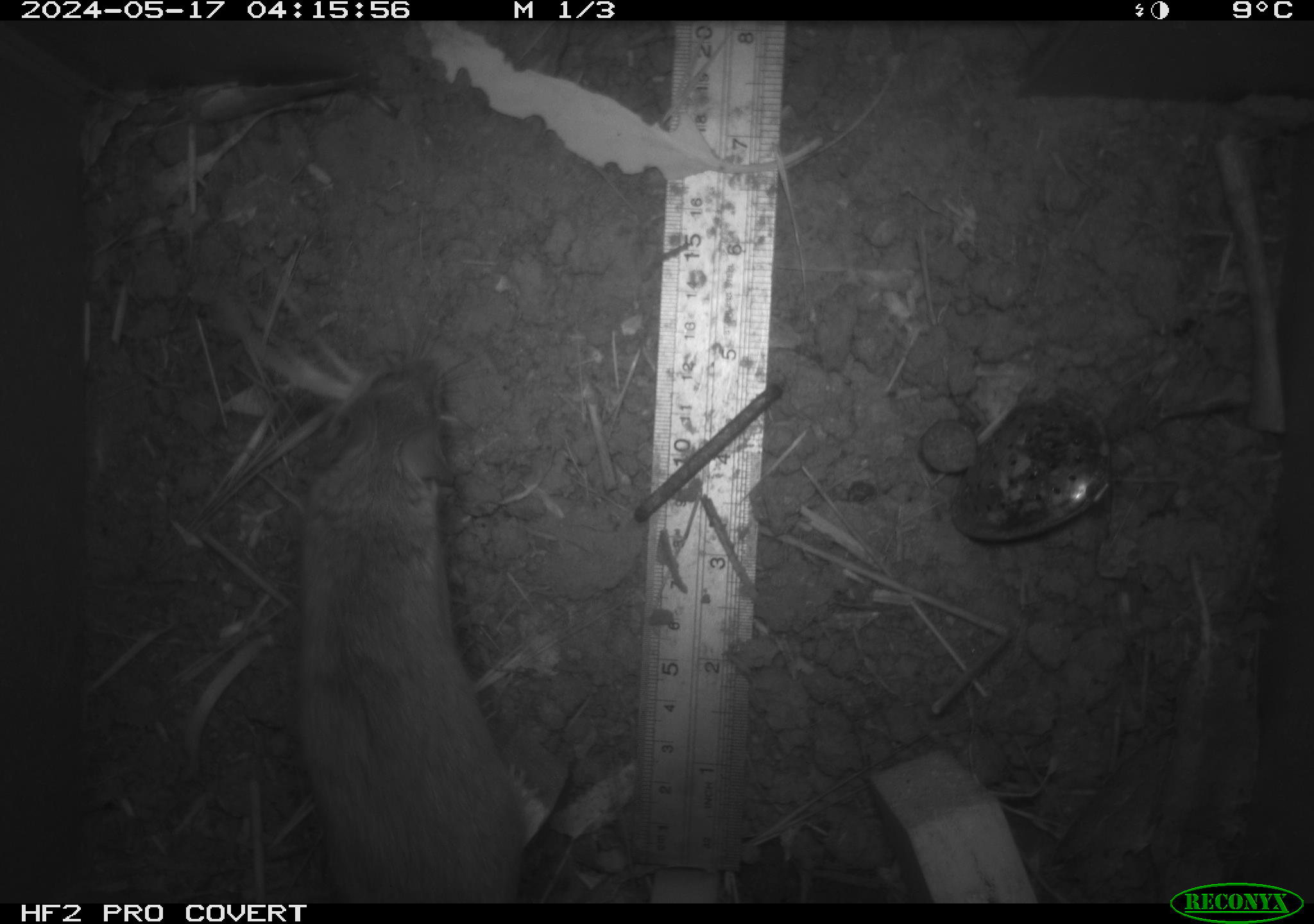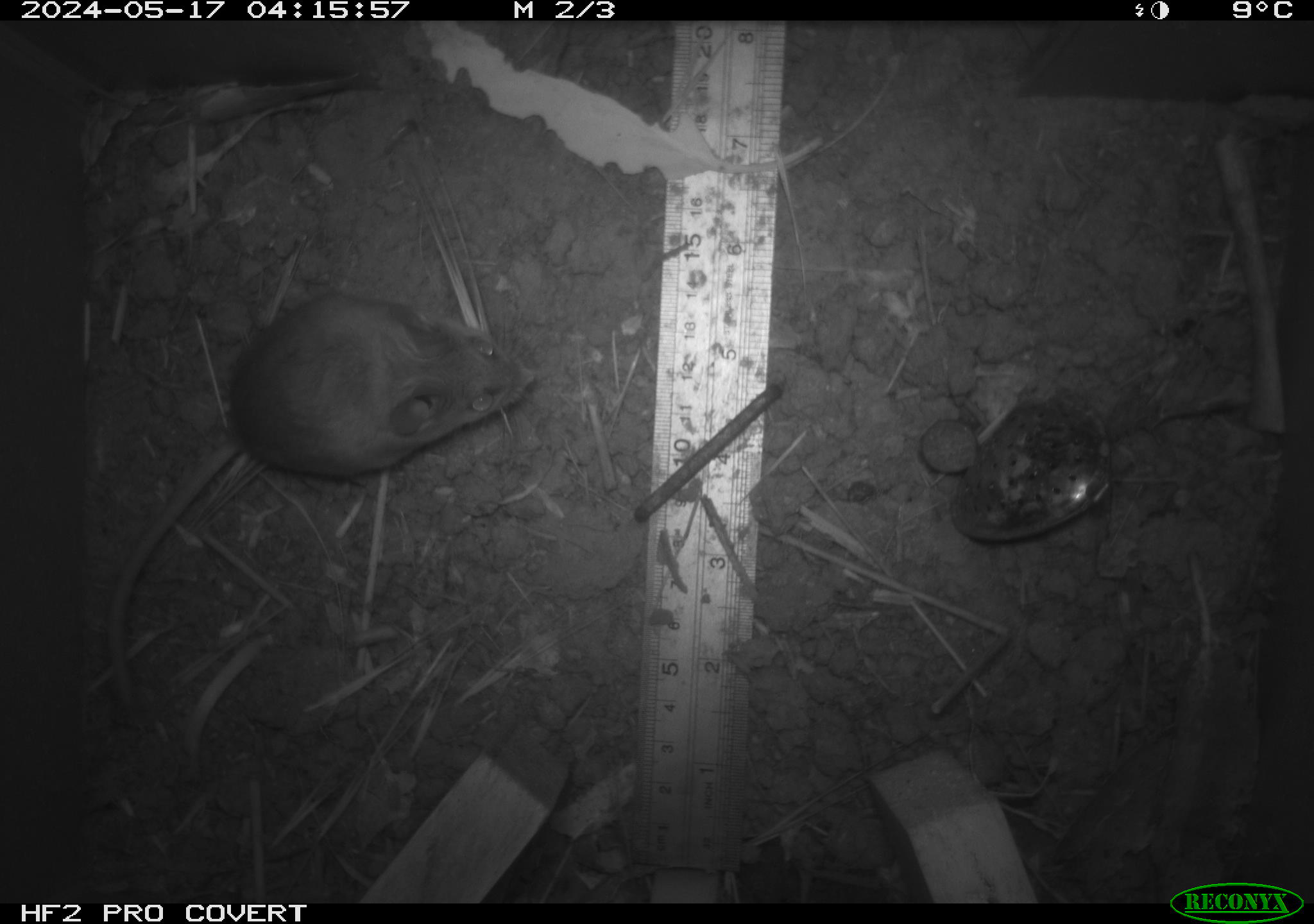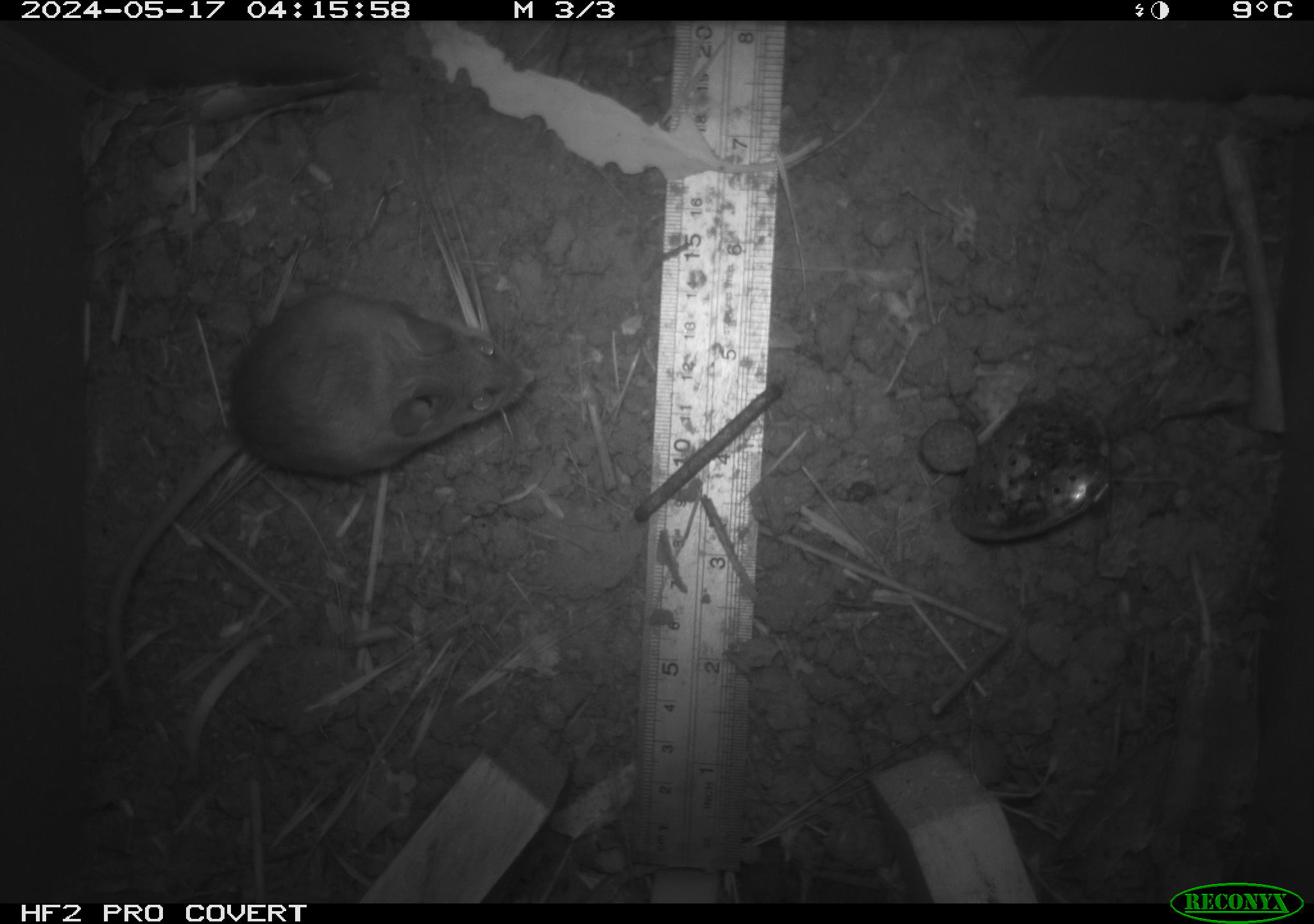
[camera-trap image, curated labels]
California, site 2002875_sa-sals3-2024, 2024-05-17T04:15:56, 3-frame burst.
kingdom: Animalia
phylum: Chordata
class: Mammalia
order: Rodentia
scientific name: Rodentia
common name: mouse species